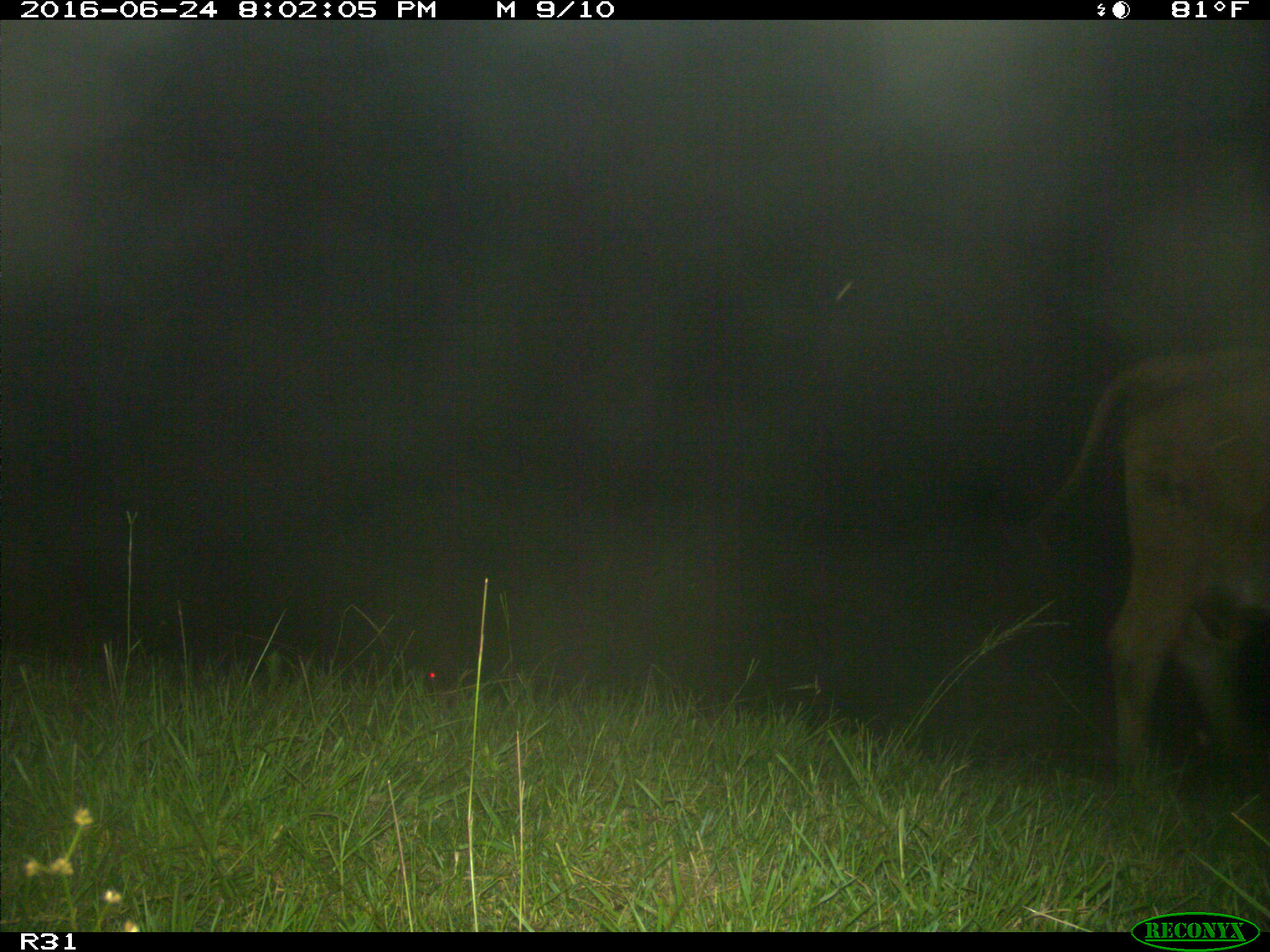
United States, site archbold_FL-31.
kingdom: Animalia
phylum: Chordata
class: Mammalia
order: Artiodactyla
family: Bovidae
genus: Bos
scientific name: Bos taurus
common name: domestic cow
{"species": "Bos taurus (domestic cow)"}